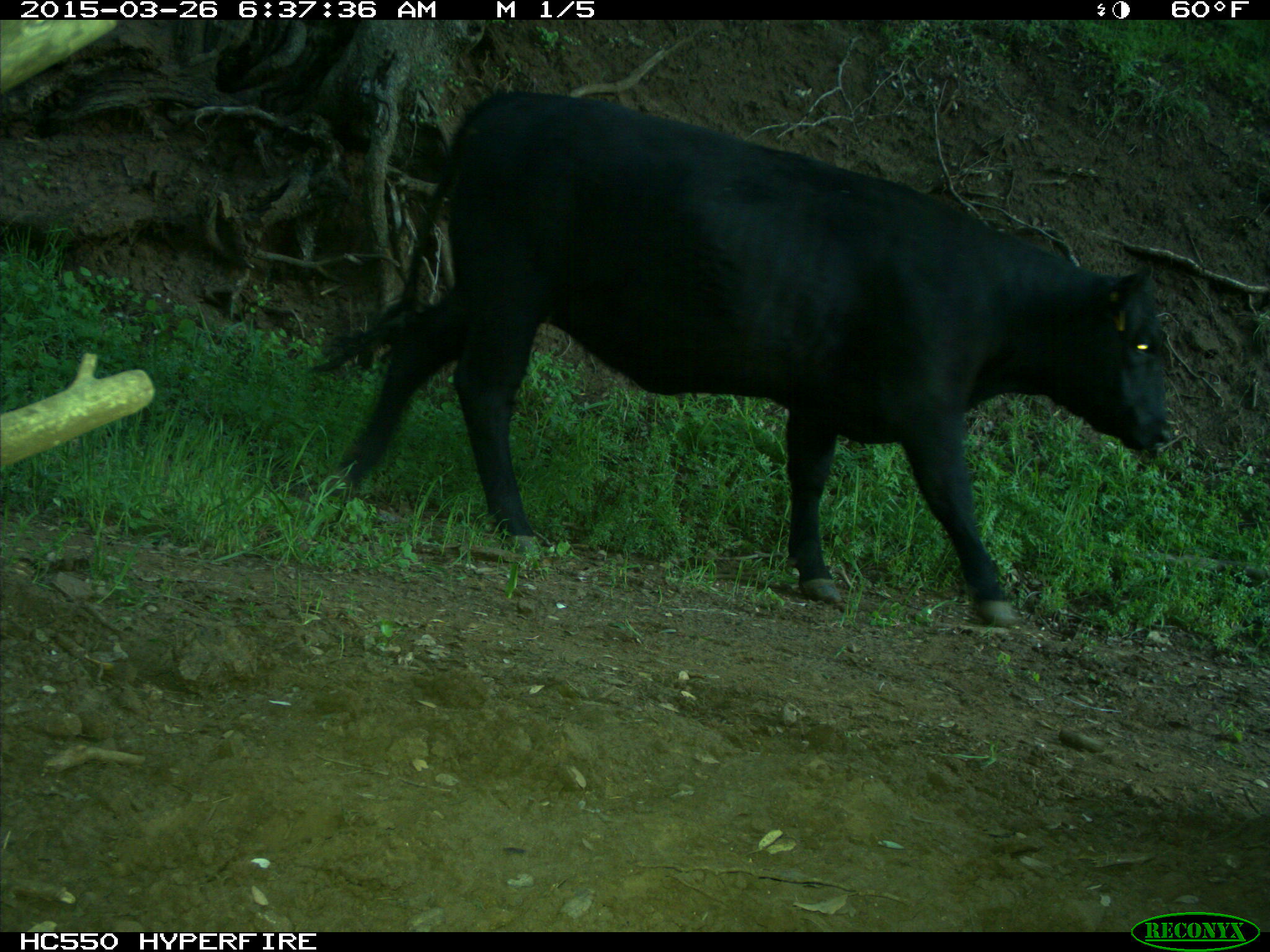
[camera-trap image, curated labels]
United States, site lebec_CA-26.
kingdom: Animalia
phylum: Chordata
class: Mammalia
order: Artiodactyla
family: Bovidae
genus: Bos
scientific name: Bos taurus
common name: domestic cow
Bos taurus (domestic cow).